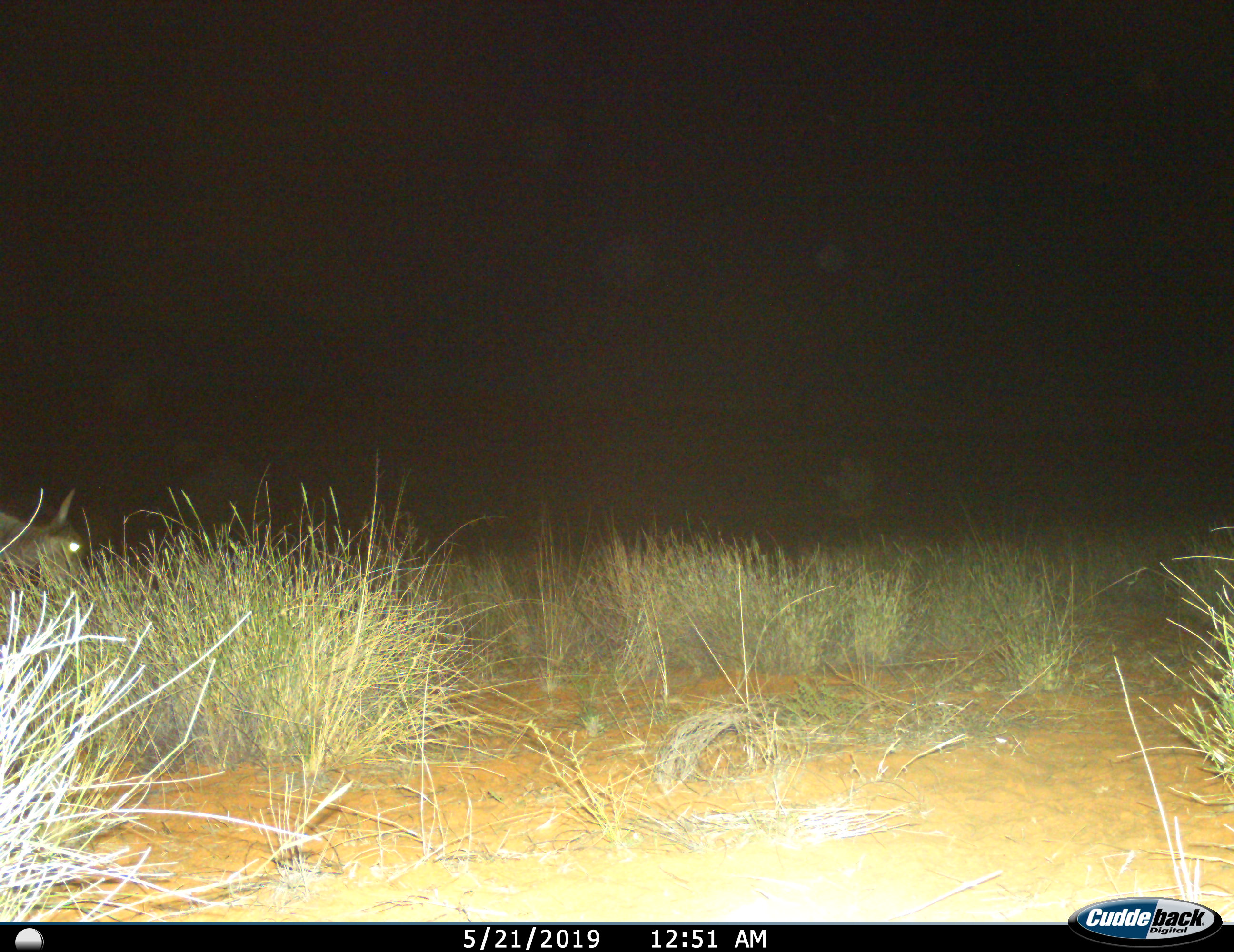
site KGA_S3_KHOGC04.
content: unidentified animal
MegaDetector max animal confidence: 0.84